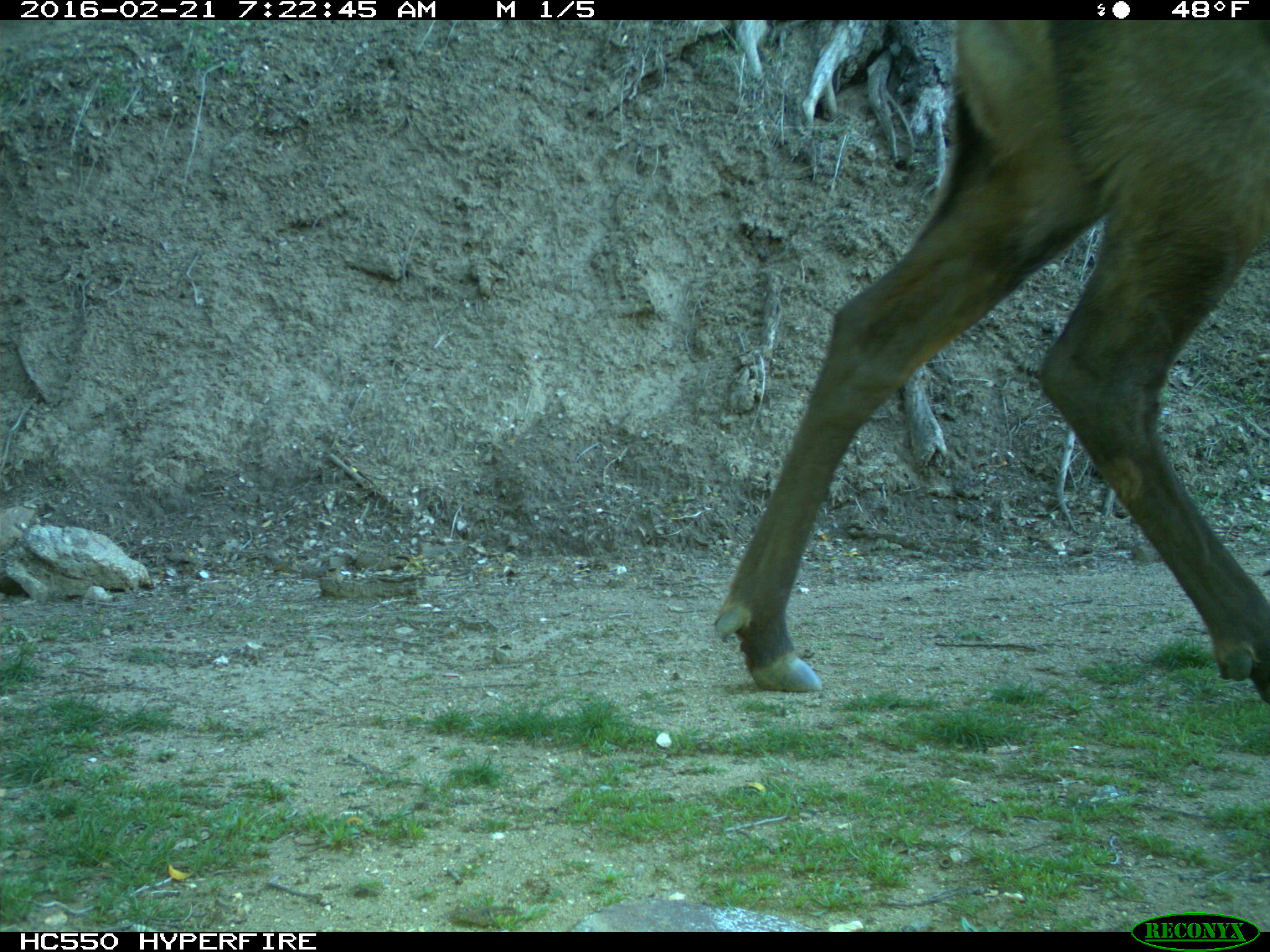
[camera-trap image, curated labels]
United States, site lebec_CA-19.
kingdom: Animalia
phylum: Chordata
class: Mammalia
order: Artiodactyla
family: Cervidae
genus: Cervus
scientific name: Cervus canadensis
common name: elk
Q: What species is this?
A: Cervus canadensis (elk).